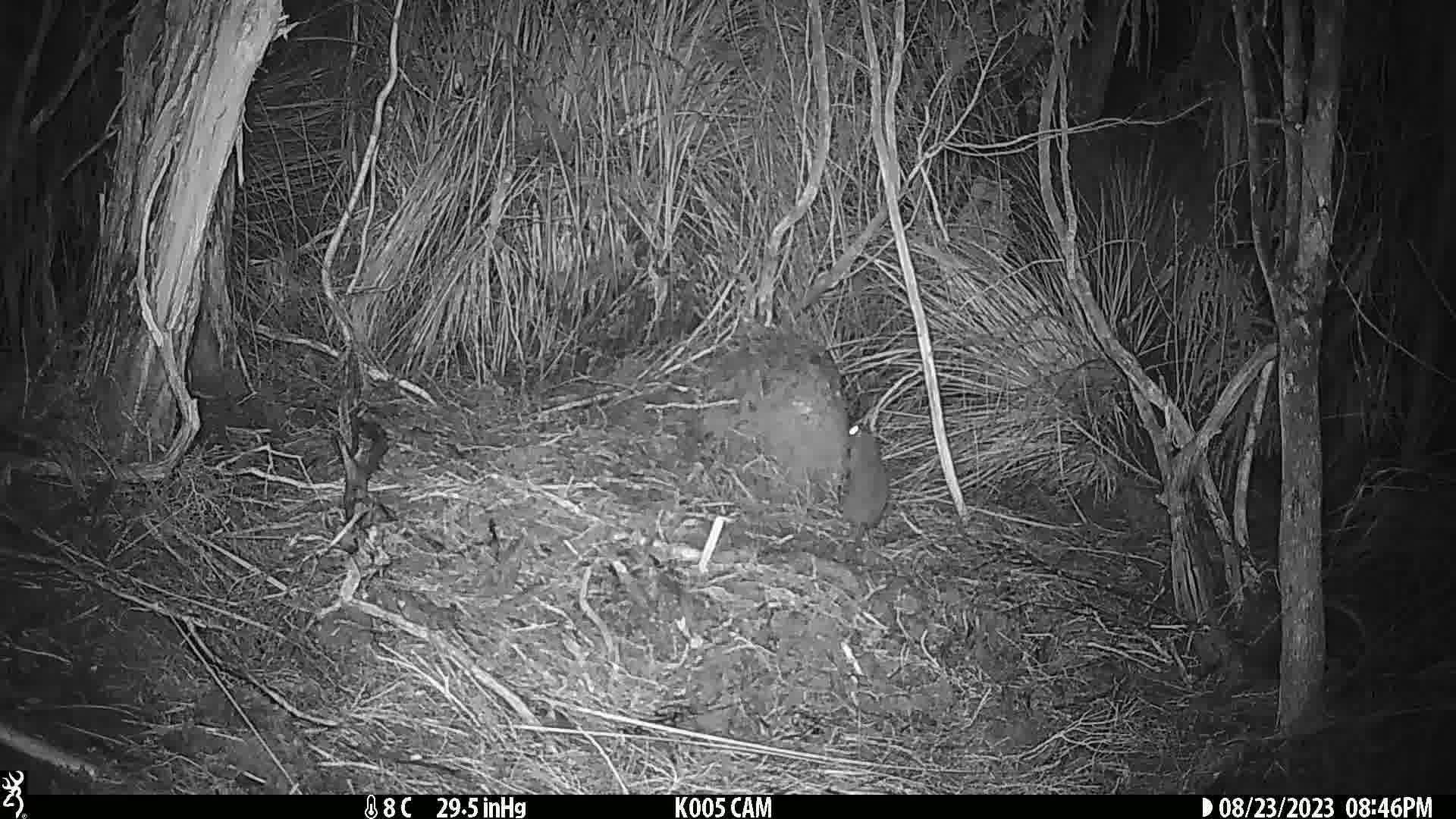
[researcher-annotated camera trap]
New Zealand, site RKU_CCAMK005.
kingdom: Animalia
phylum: Chordata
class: Mammalia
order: Rodentia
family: Muridae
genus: Rattus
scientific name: Rattus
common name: rat